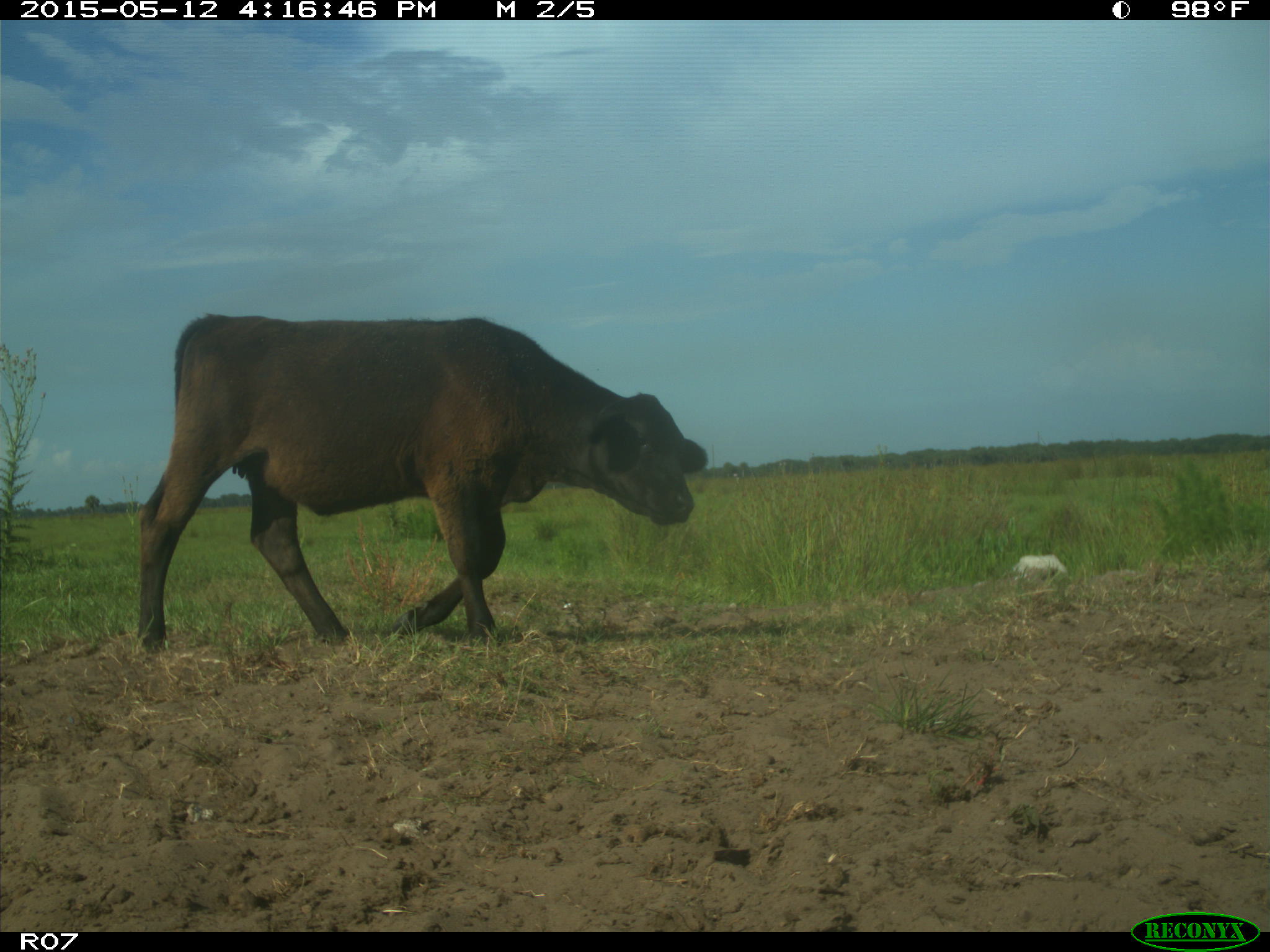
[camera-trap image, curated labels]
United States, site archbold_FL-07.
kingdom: Animalia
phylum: Chordata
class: Mammalia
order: Artiodactyla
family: Bovidae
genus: Bos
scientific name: Bos taurus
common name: domestic cow